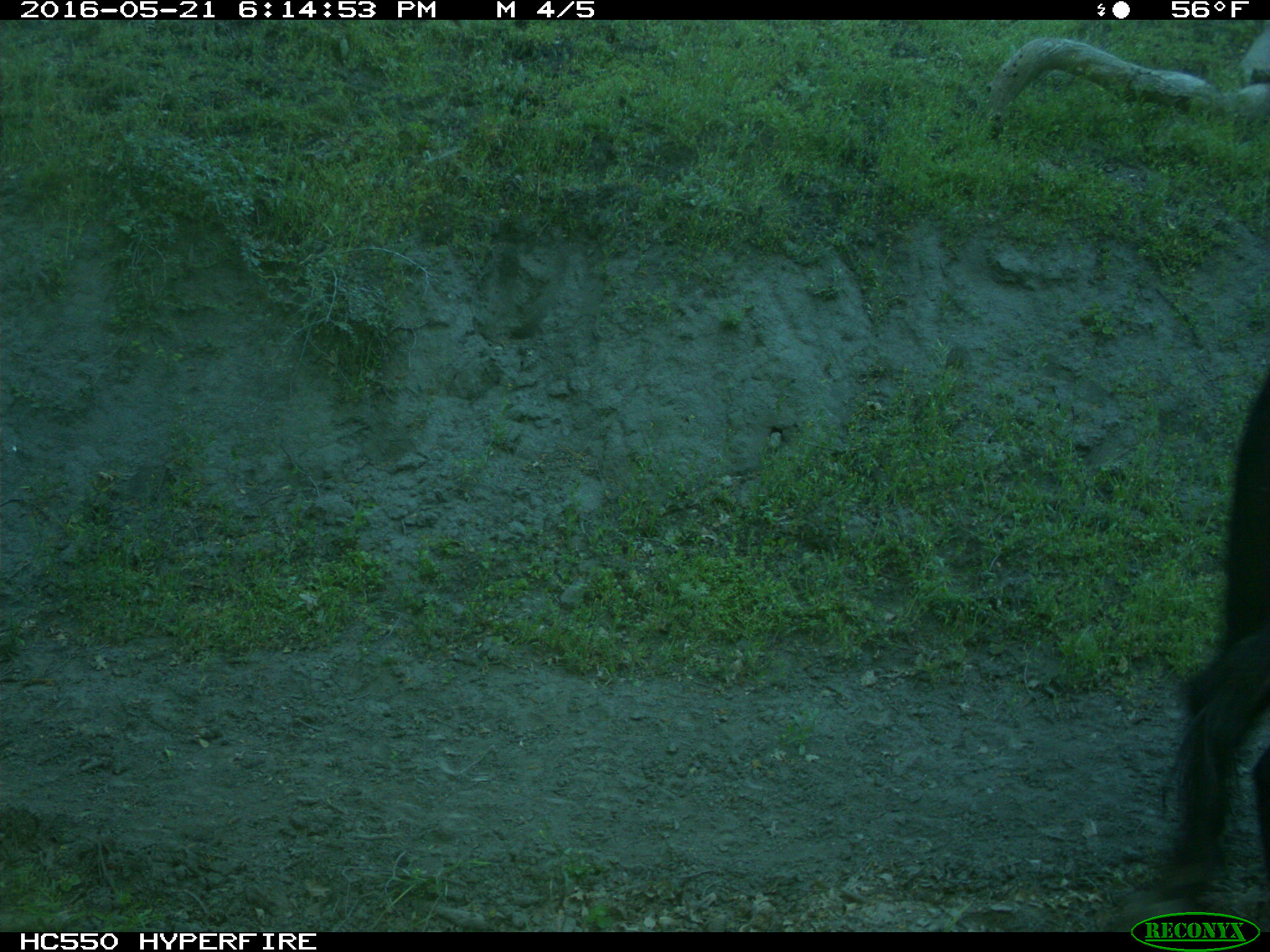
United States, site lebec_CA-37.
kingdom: Animalia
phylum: Chordata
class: Mammalia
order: Artiodactyla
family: Bovidae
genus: Bos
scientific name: Bos taurus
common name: domestic cow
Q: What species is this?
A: Bos taurus (domestic cow).